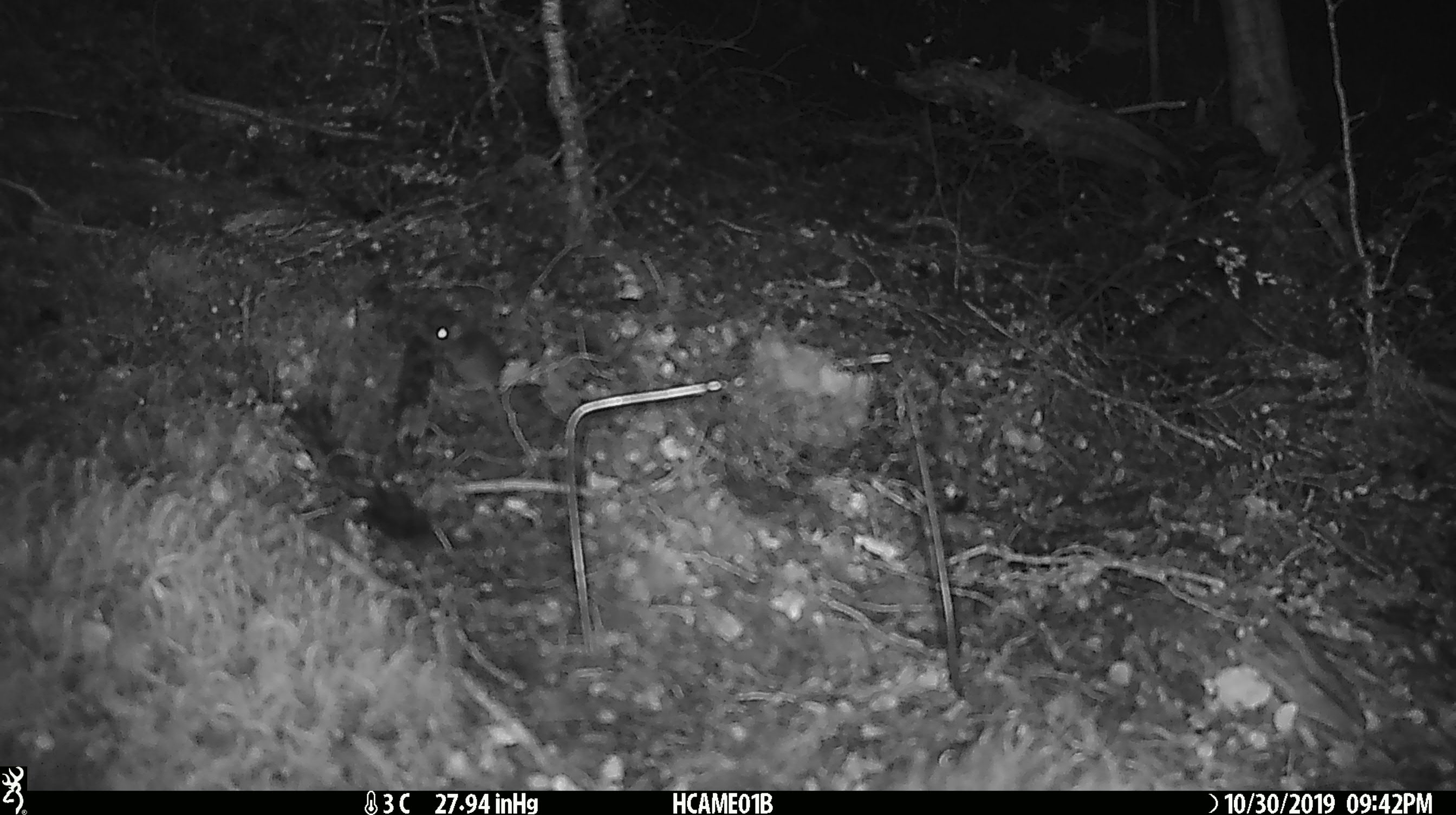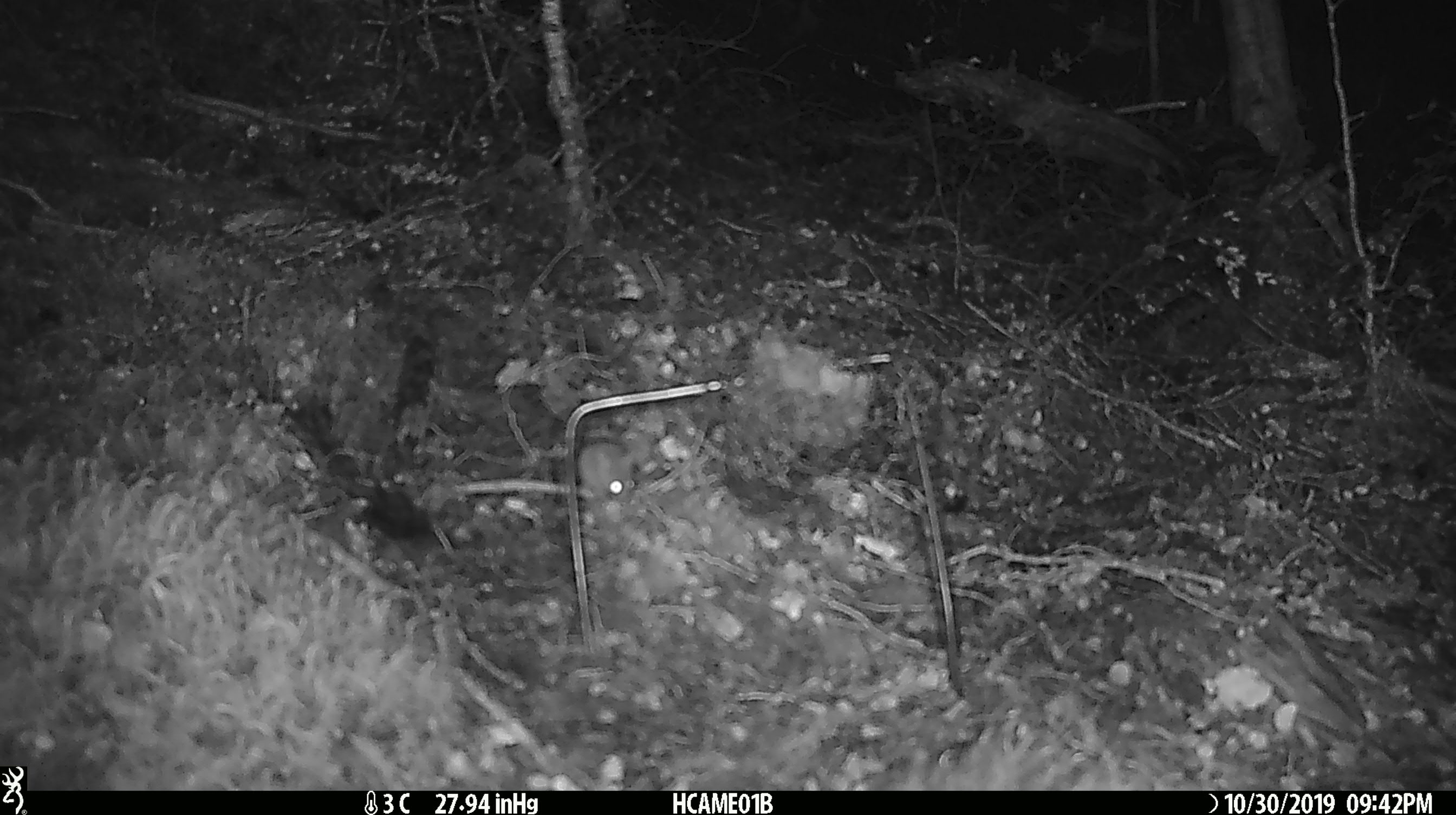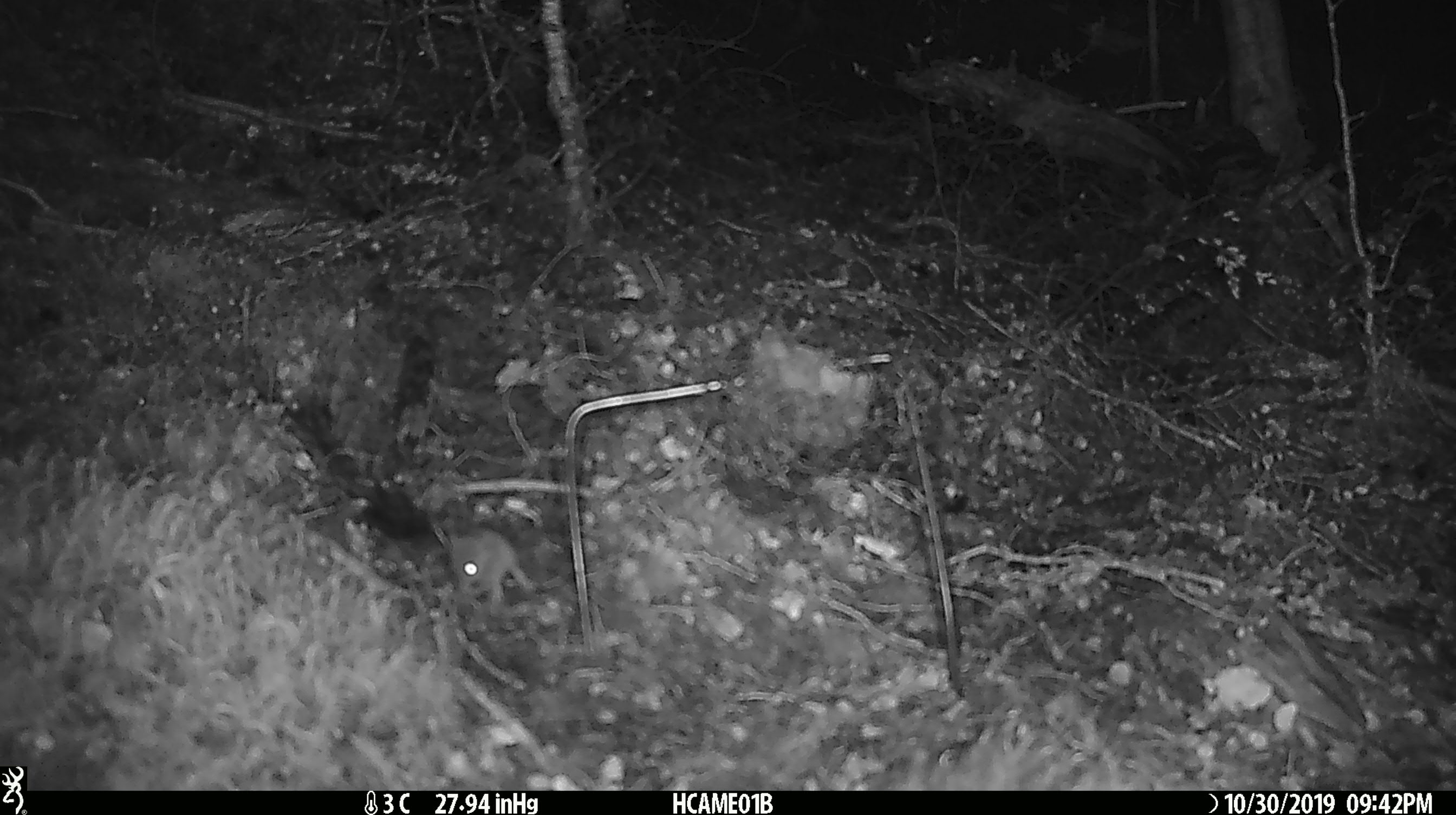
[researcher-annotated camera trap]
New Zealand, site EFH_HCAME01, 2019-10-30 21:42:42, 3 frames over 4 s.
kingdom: Animalia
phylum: Chordata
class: Mammalia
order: Rodentia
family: Muridae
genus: Mus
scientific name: Mus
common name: mouse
Mouse (Mus).